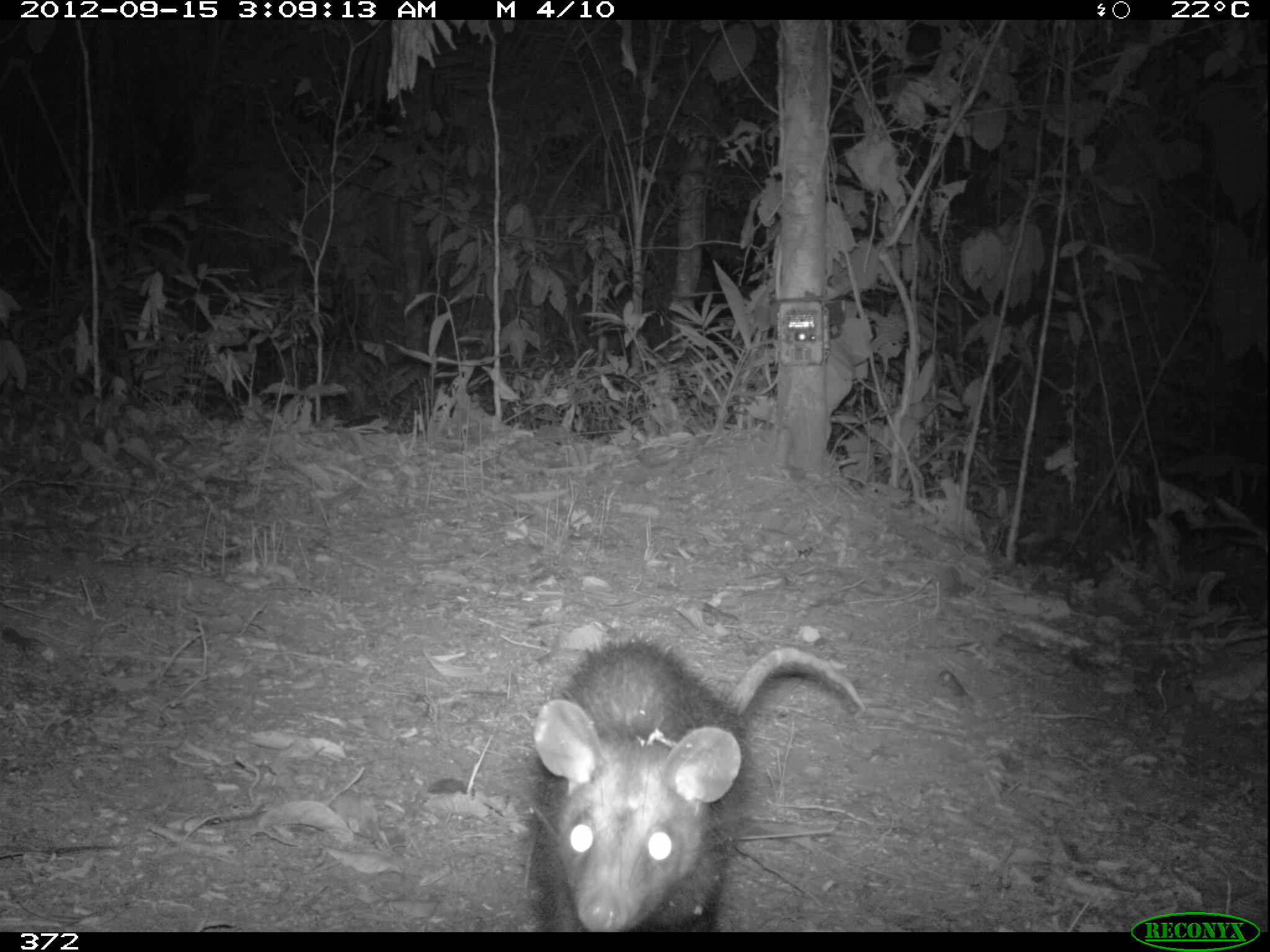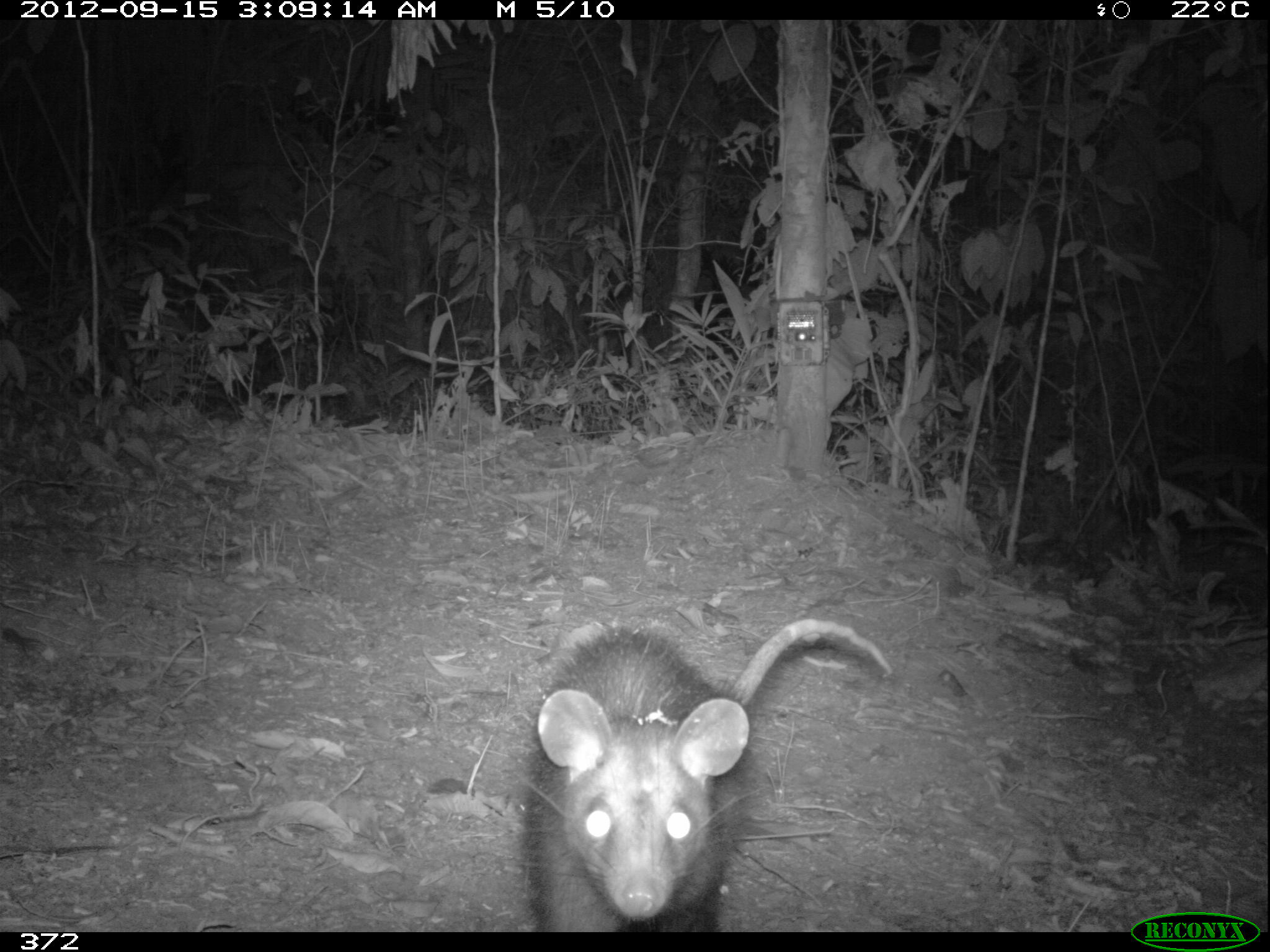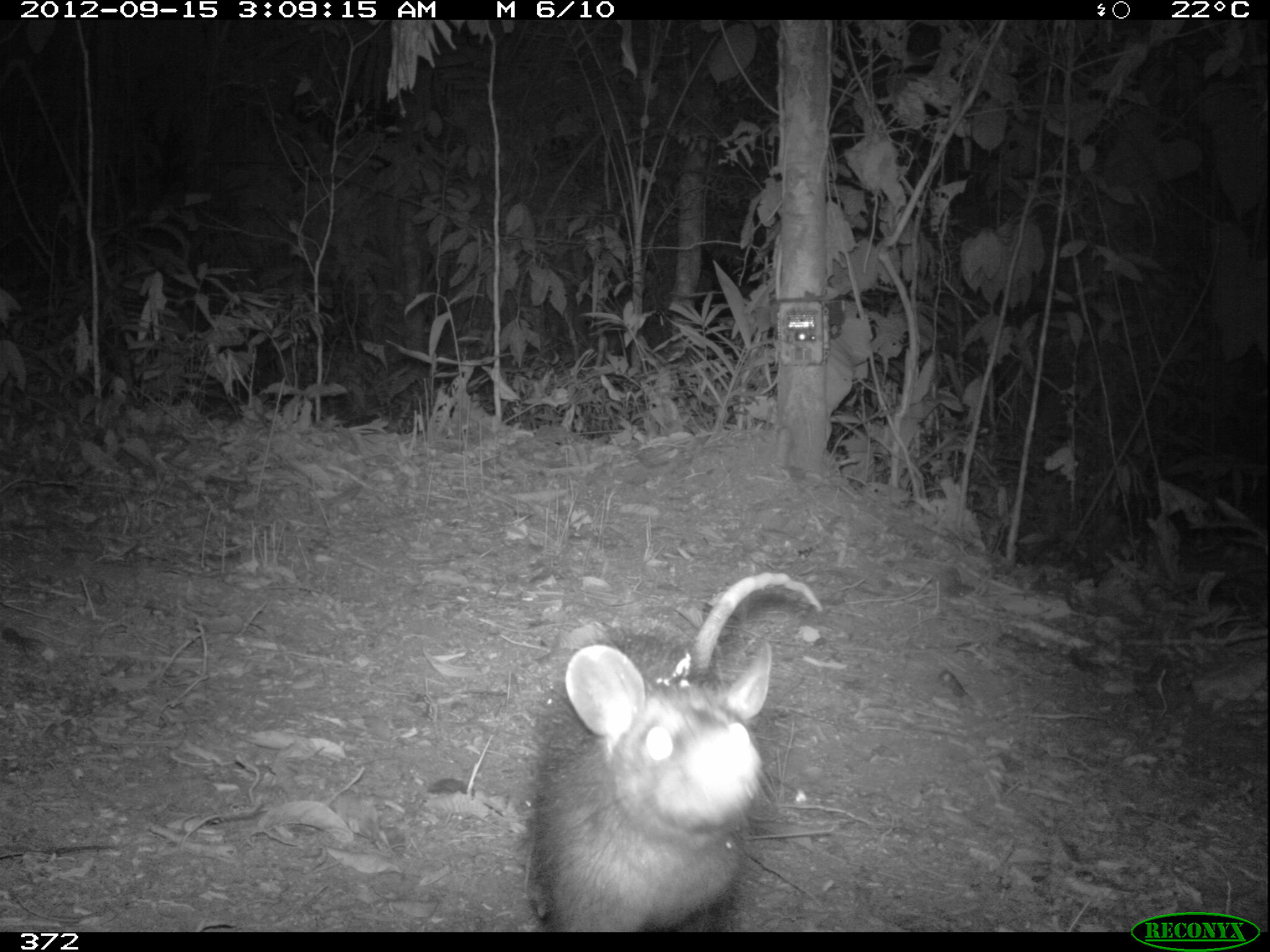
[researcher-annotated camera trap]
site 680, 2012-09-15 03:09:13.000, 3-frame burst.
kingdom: Animalia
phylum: Chordata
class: Mammalia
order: Didelphimorphia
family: Didelphidae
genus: Didelphis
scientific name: Didelphis marsupialis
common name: southern opossum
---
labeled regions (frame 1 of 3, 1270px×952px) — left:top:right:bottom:
didelphis marsupialis: 520:632:867:928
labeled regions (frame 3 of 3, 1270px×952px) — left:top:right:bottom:
didelphis marsupialis: 522:568:823:926